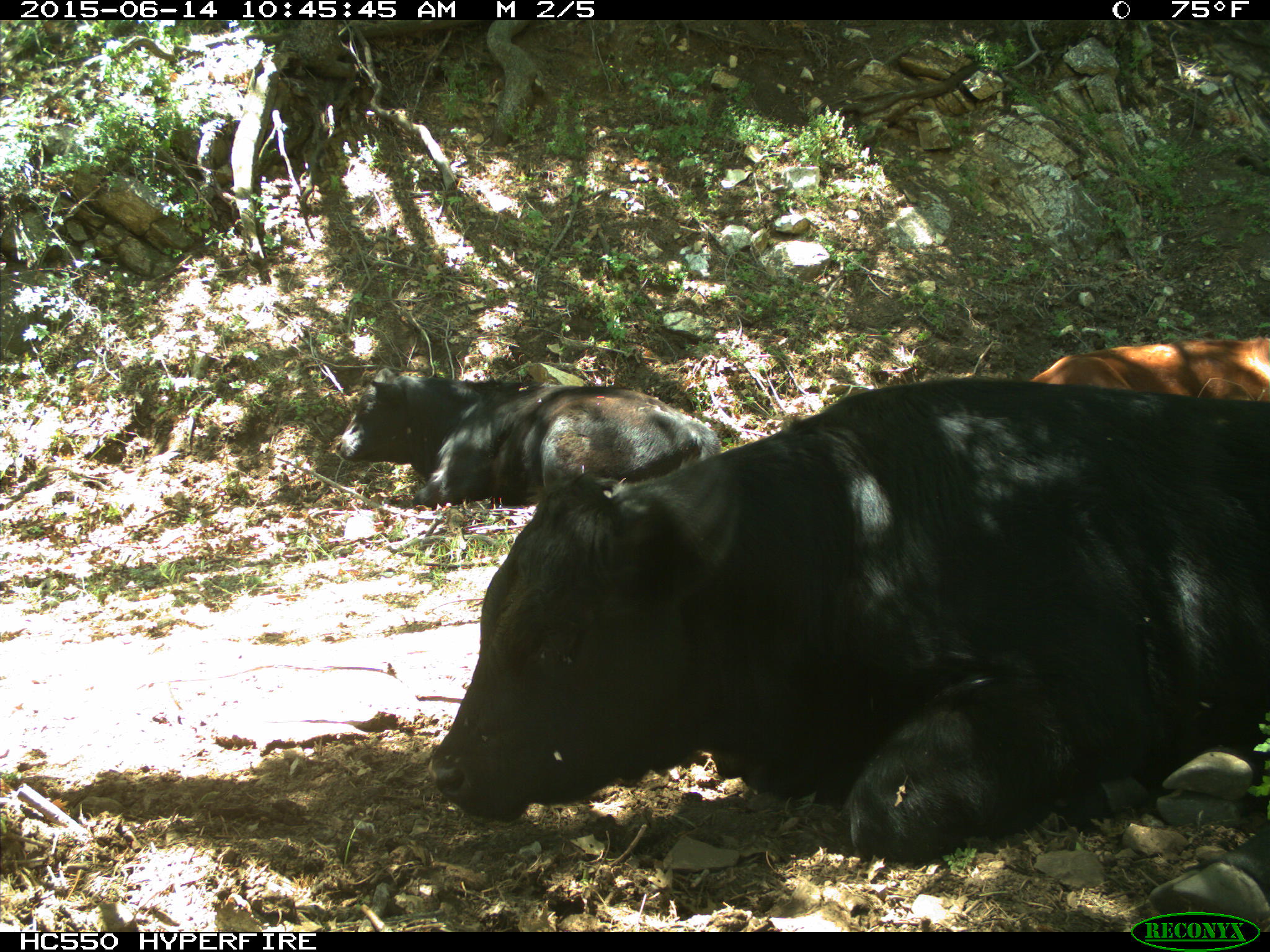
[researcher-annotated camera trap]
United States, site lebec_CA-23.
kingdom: Animalia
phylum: Chordata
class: Mammalia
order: Artiodactyla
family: Bovidae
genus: Bos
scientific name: Bos taurus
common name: domestic cow